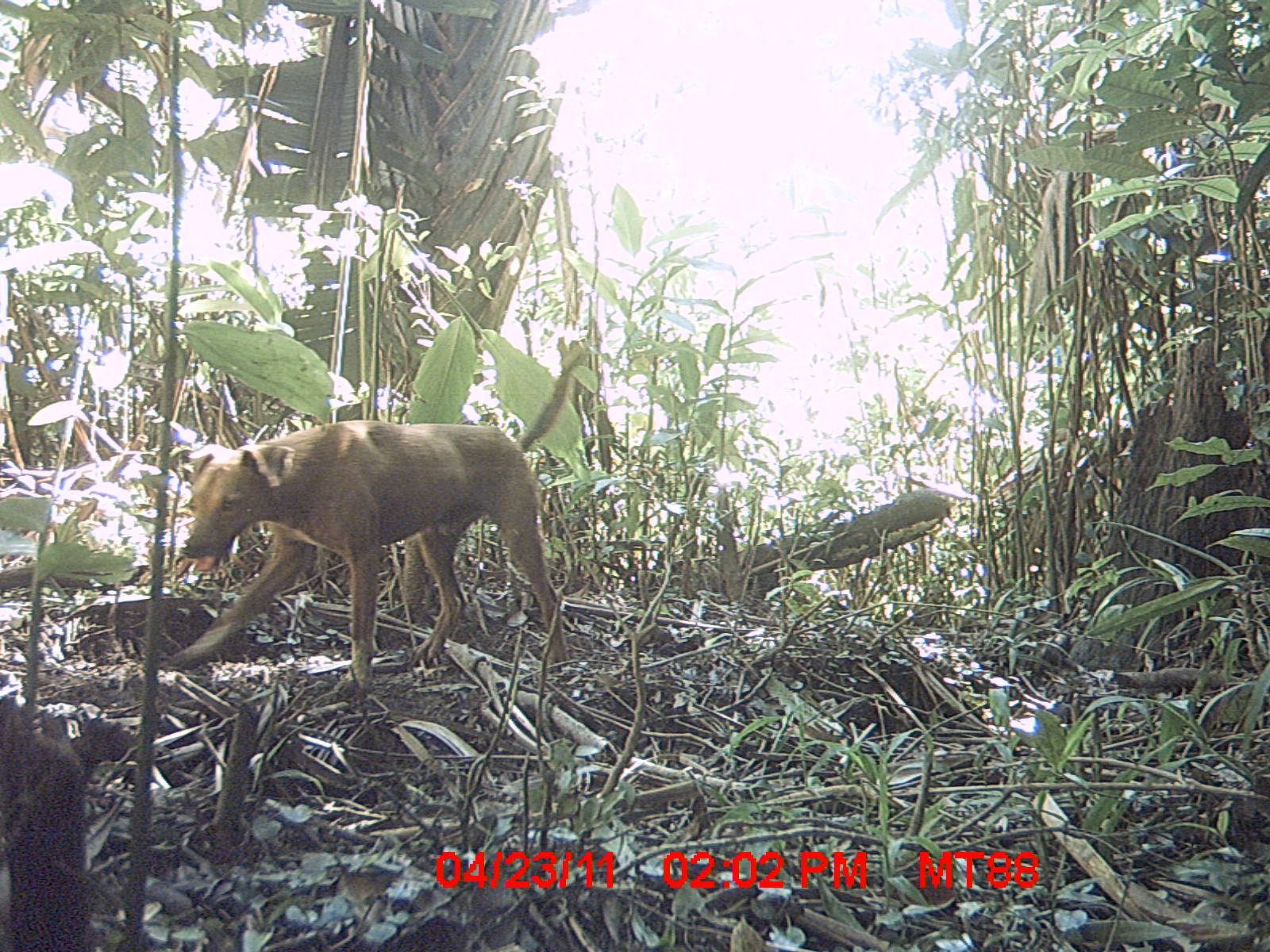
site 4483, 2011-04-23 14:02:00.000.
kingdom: Animalia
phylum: Chordata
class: Mammalia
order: Carnivora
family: Canidae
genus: Canis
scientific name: Canis familiaris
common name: domestic dog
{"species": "Canis familiaris (domestic dog)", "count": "1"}